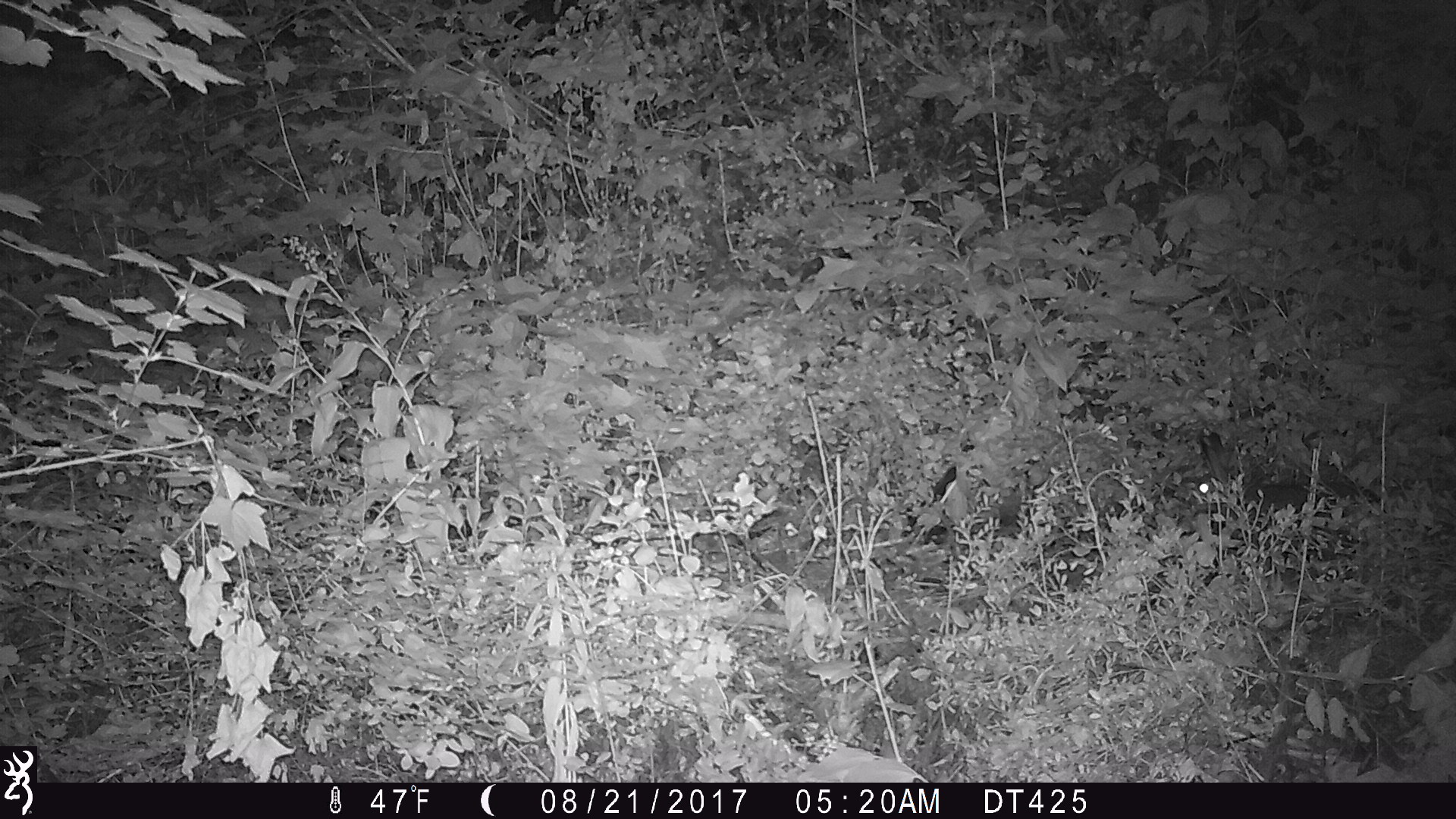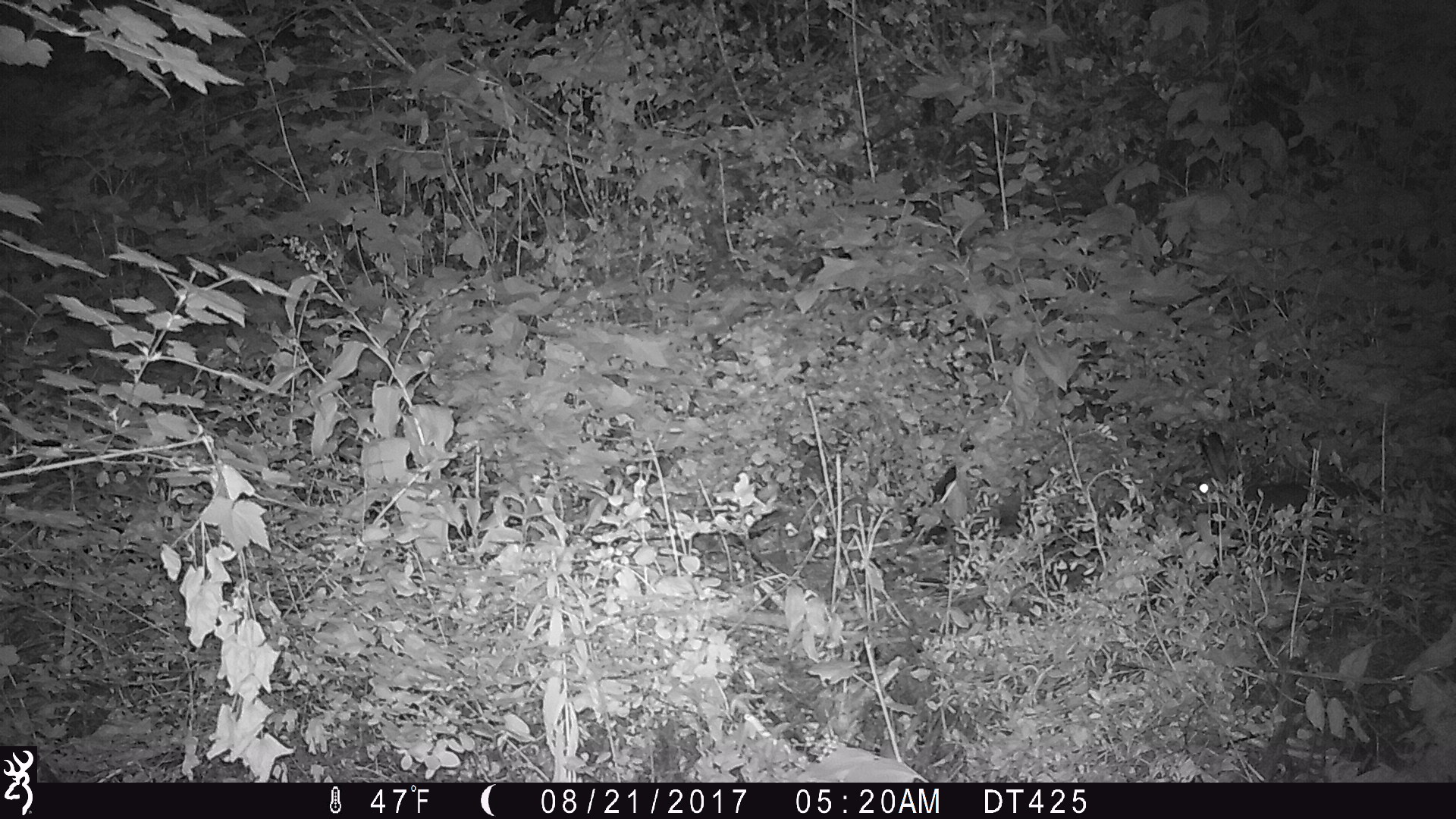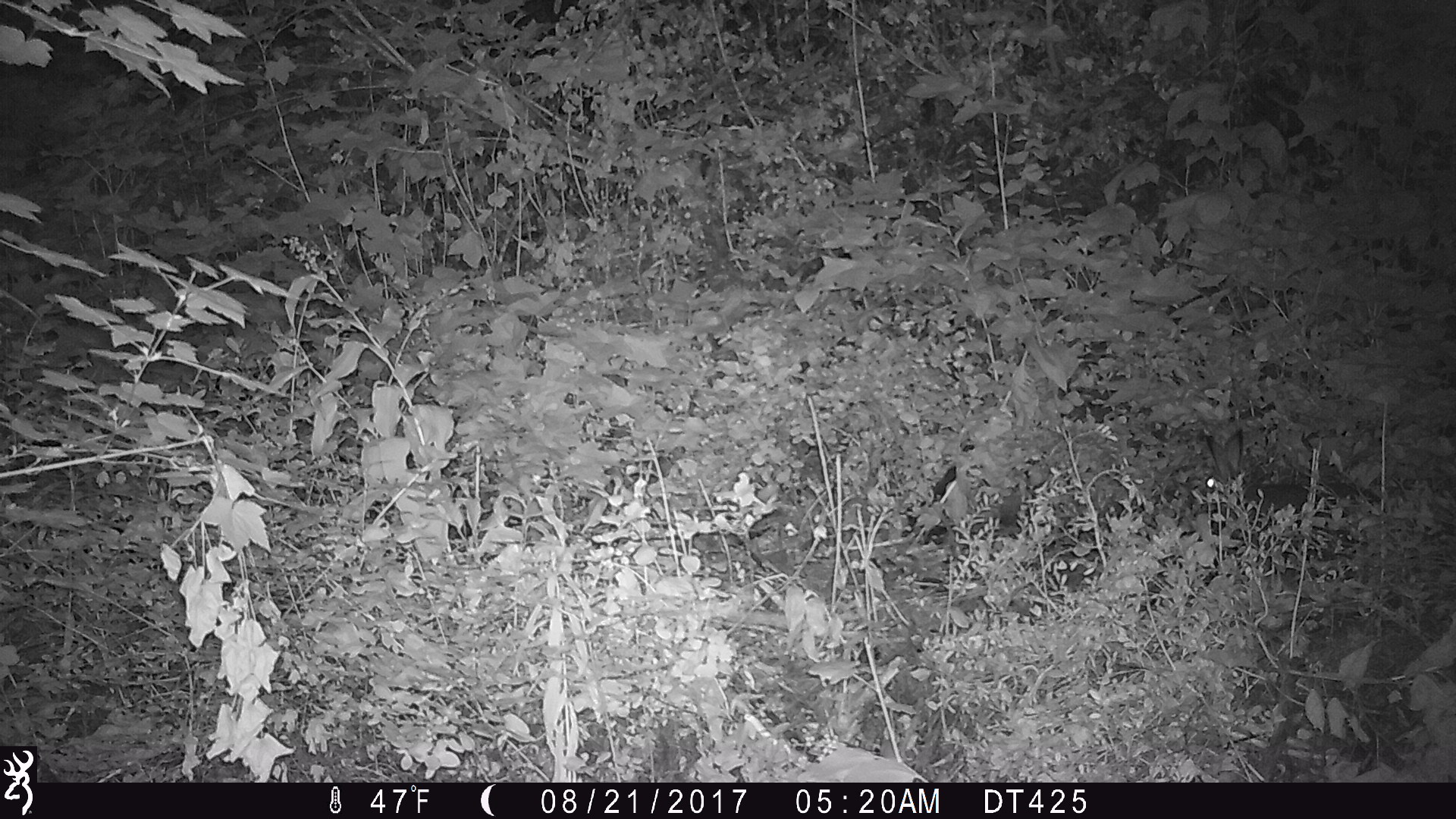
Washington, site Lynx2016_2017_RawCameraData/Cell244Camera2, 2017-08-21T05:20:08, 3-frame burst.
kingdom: Animalia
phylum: Chordata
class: Mammalia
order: Lagomorpha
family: Leporidae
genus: Lepus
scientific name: Lepus americanus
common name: snowshoe hare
Lepus americanus (snowshoe hare). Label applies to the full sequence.